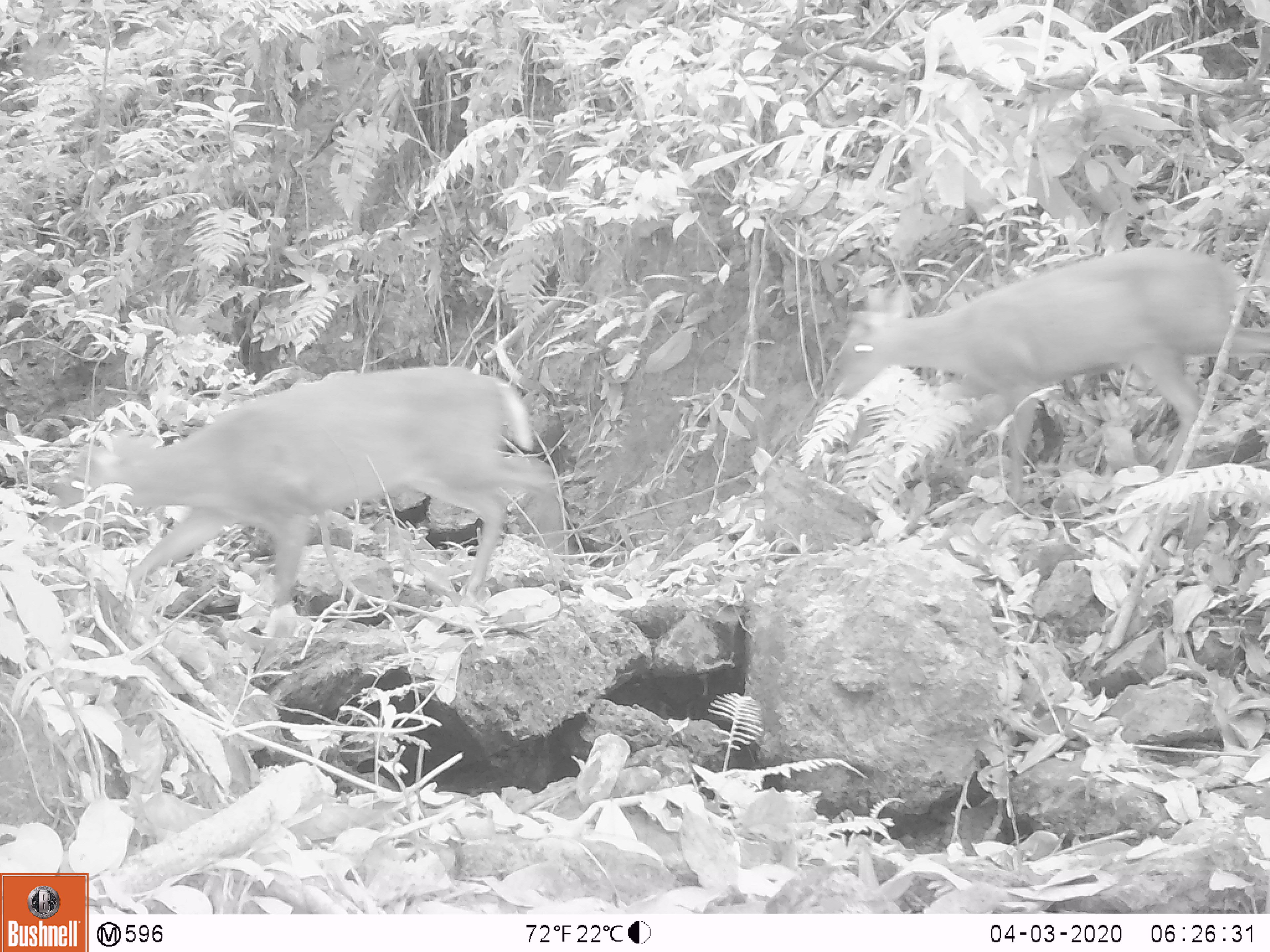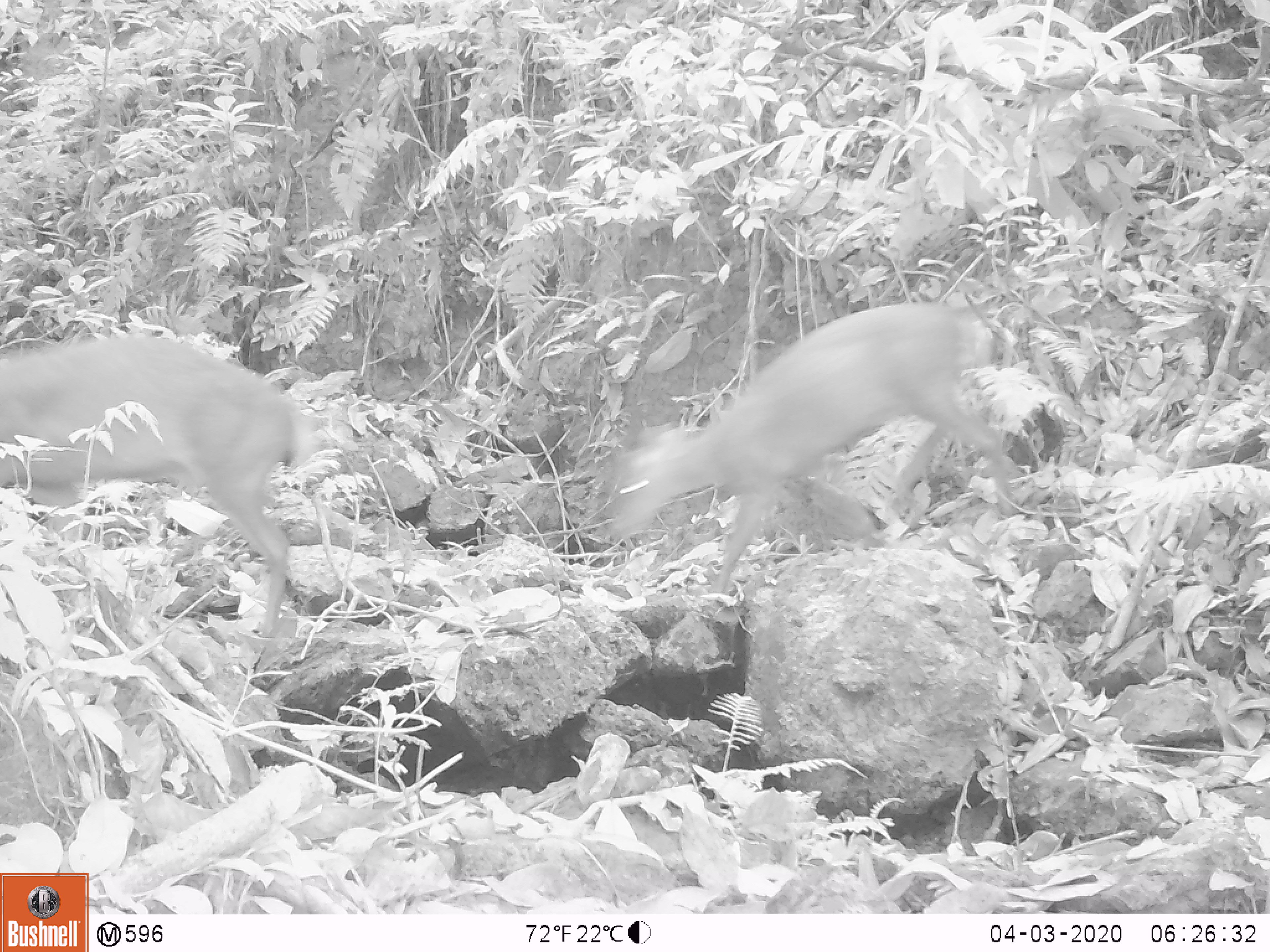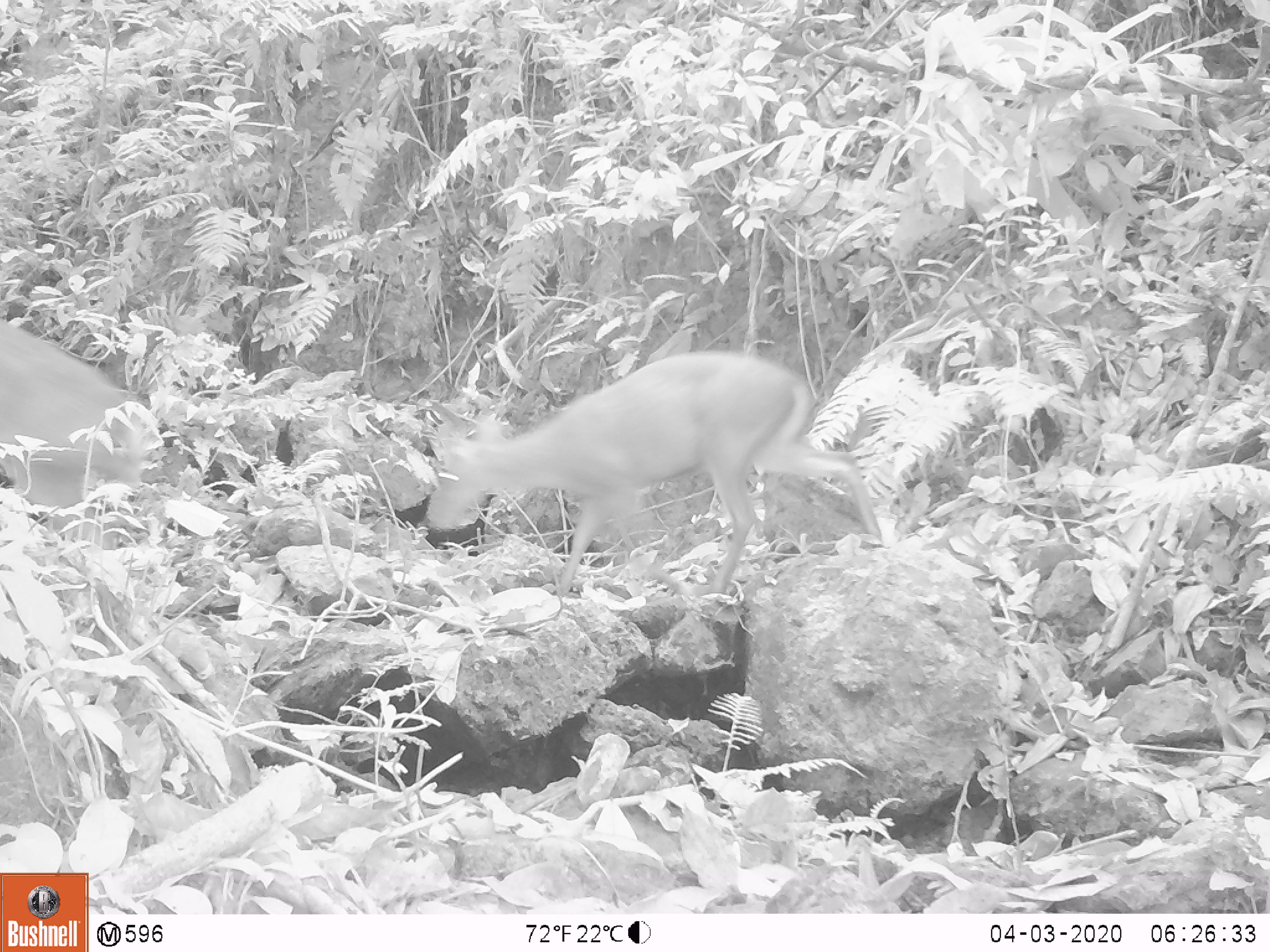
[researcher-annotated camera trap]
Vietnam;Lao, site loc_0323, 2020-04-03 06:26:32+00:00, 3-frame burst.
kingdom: Animalia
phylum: Chordata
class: Mammalia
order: Artiodactyla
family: Cervidae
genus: Muntiacus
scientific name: Muntiacus rooseveltorum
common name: roosevelt's muntjac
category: roosevelts muntjac group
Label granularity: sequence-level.